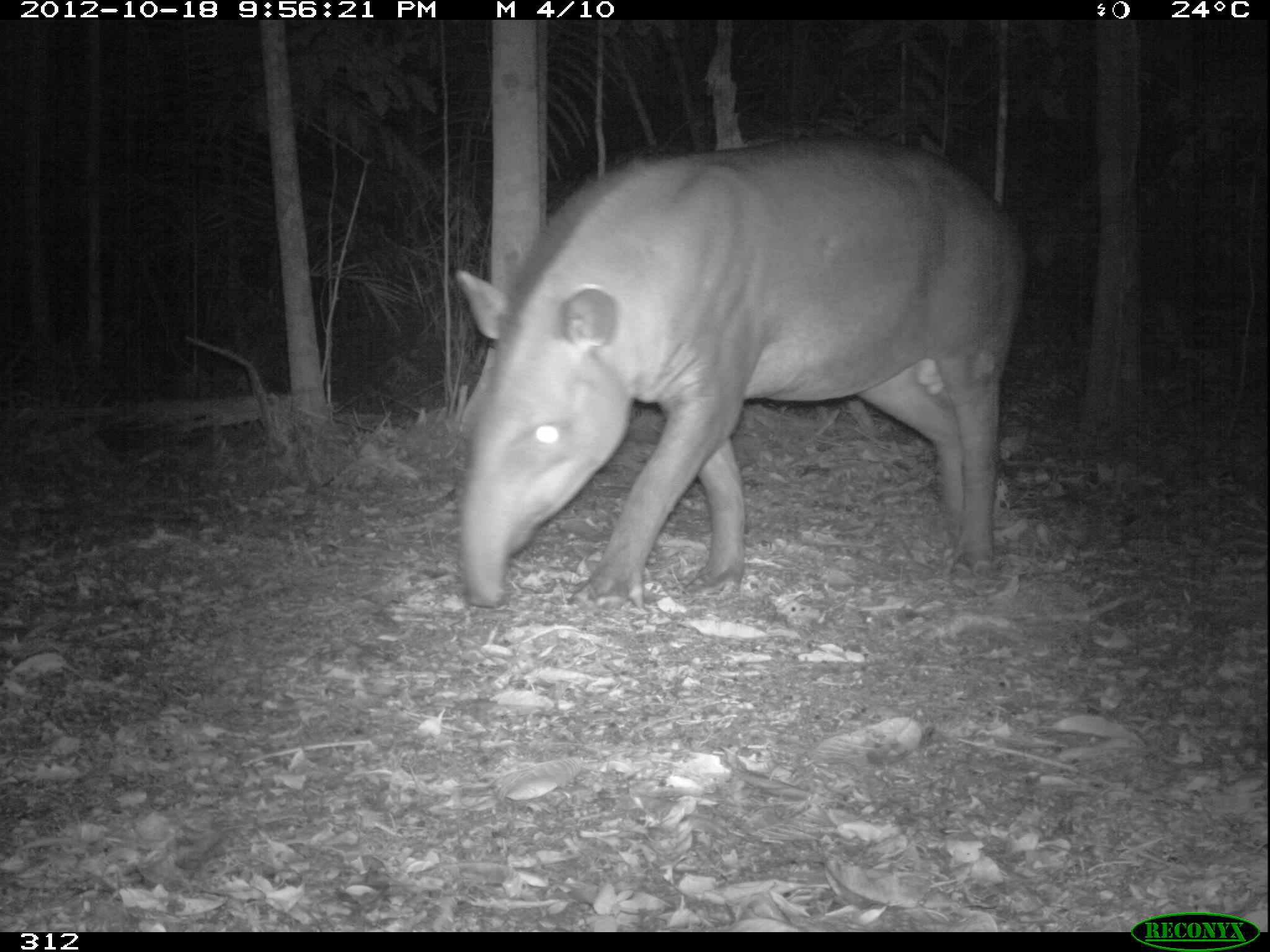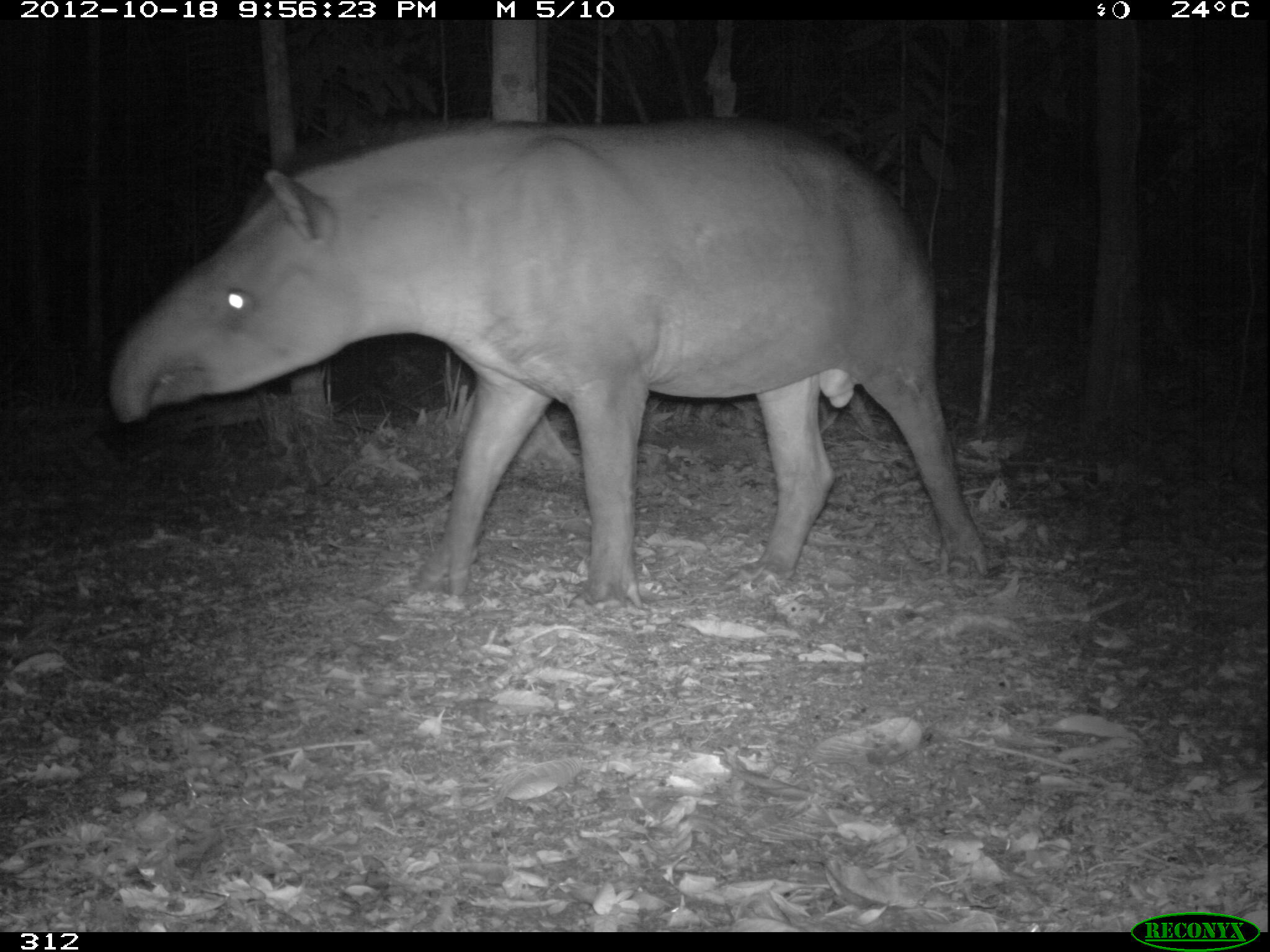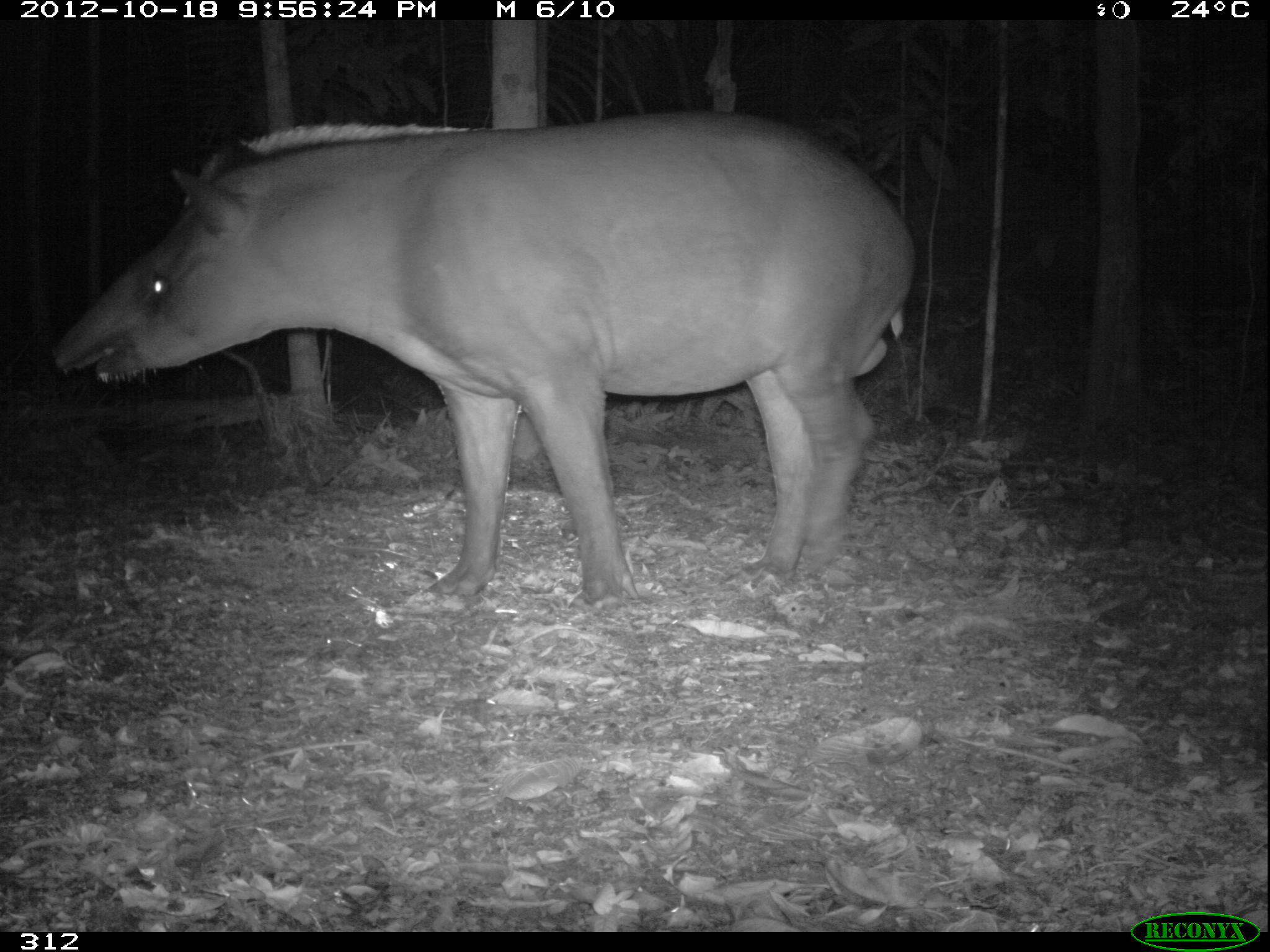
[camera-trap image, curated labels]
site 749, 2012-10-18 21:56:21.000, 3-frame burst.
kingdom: Animalia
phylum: Chordata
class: Mammalia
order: Perissodactyla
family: Tapiridae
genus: Tapirus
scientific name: Tapirus terrestris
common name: south american tapir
Tapirus terrestris (south american tapir).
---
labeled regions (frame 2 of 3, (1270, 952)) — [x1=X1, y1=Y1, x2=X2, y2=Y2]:
tapirus terrestris: [x1=105, y1=114, x2=990, y2=613]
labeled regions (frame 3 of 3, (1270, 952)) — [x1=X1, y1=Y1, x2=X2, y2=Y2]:
tapirus terrestris: [x1=47, y1=106, x2=918, y2=610]